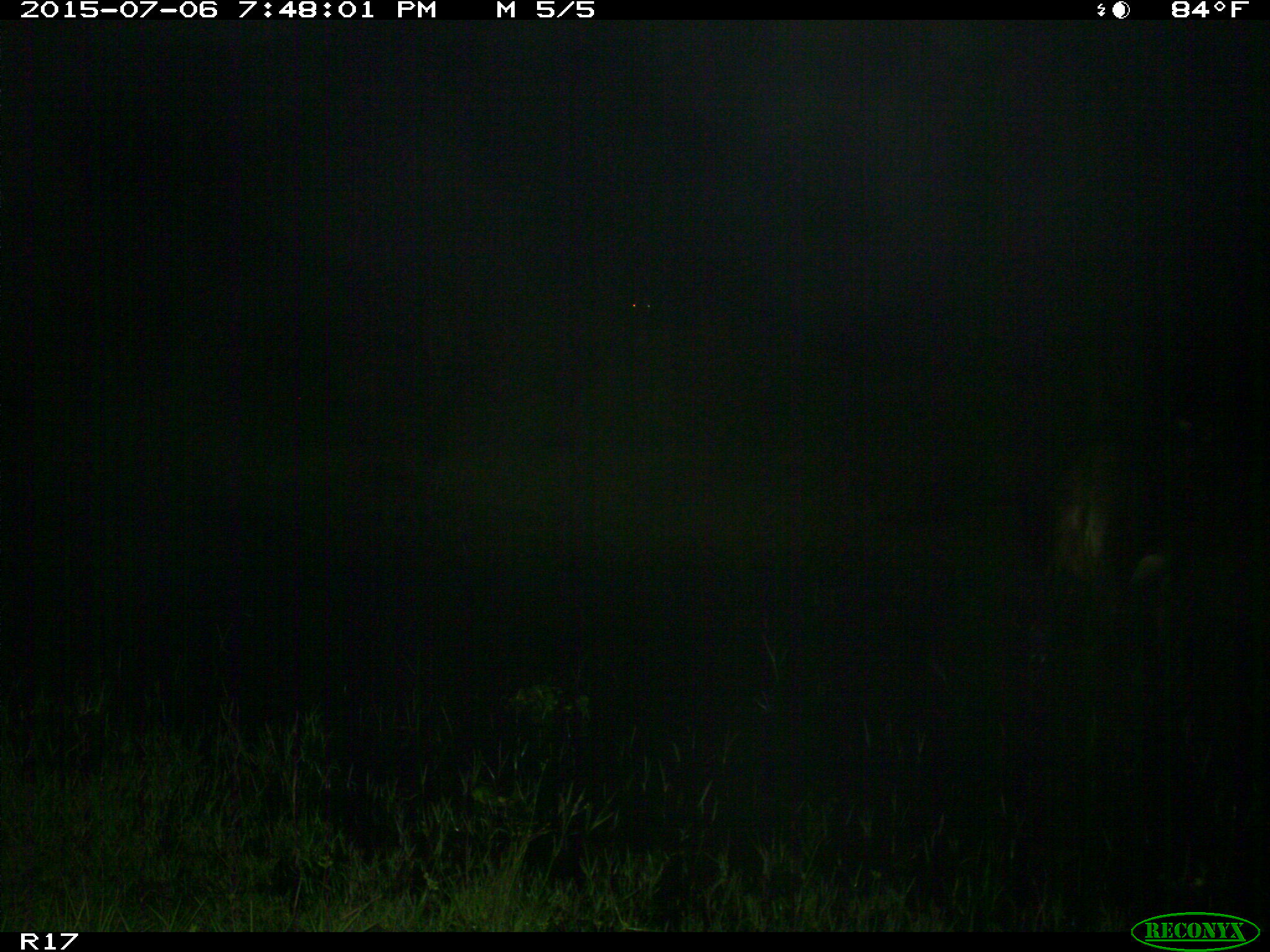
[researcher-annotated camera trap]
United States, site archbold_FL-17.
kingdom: Animalia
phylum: Chordata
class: Mammalia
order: Artiodactyla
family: Bovidae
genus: Bos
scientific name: Bos taurus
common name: domestic cow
Bos taurus (domestic cow).